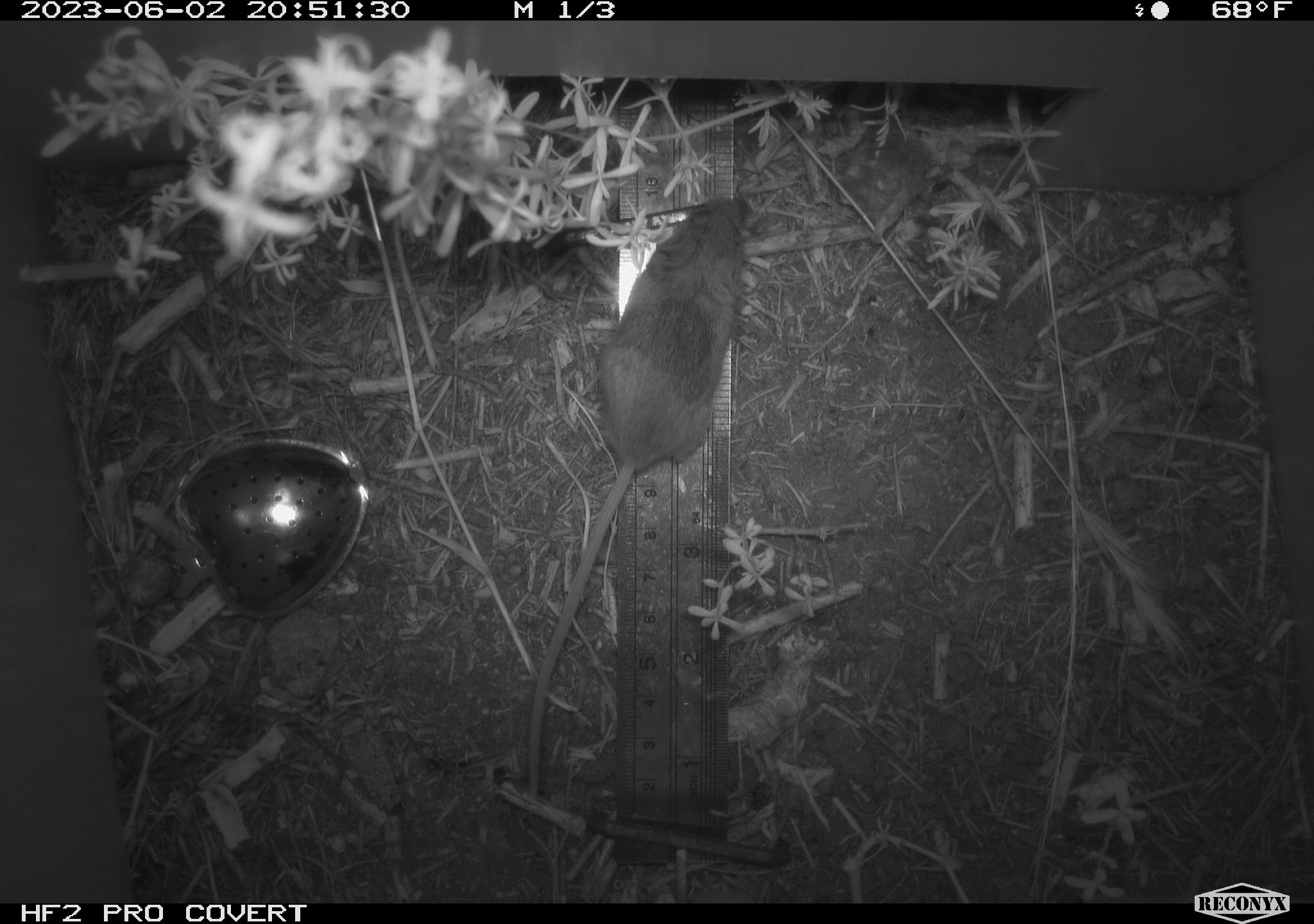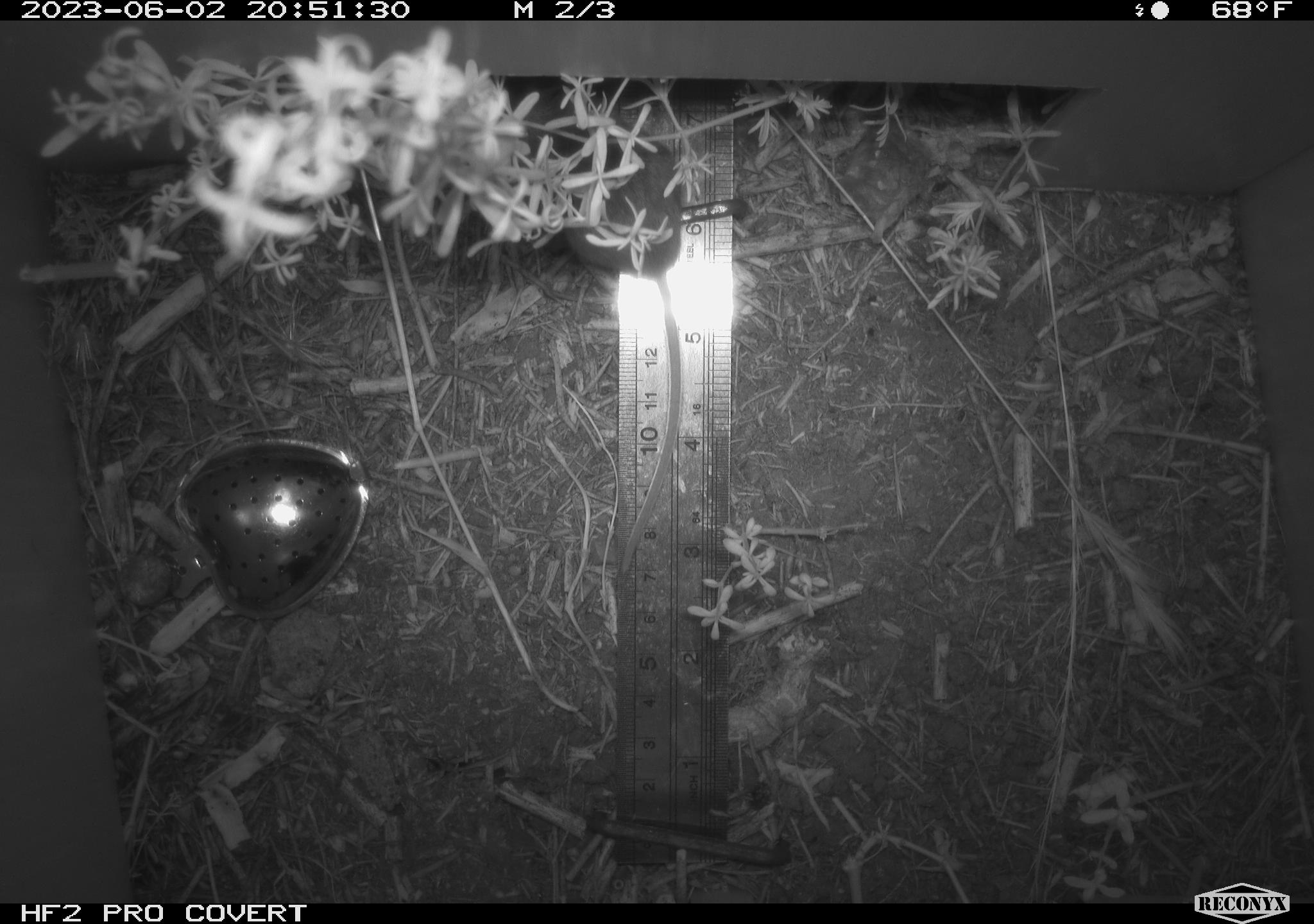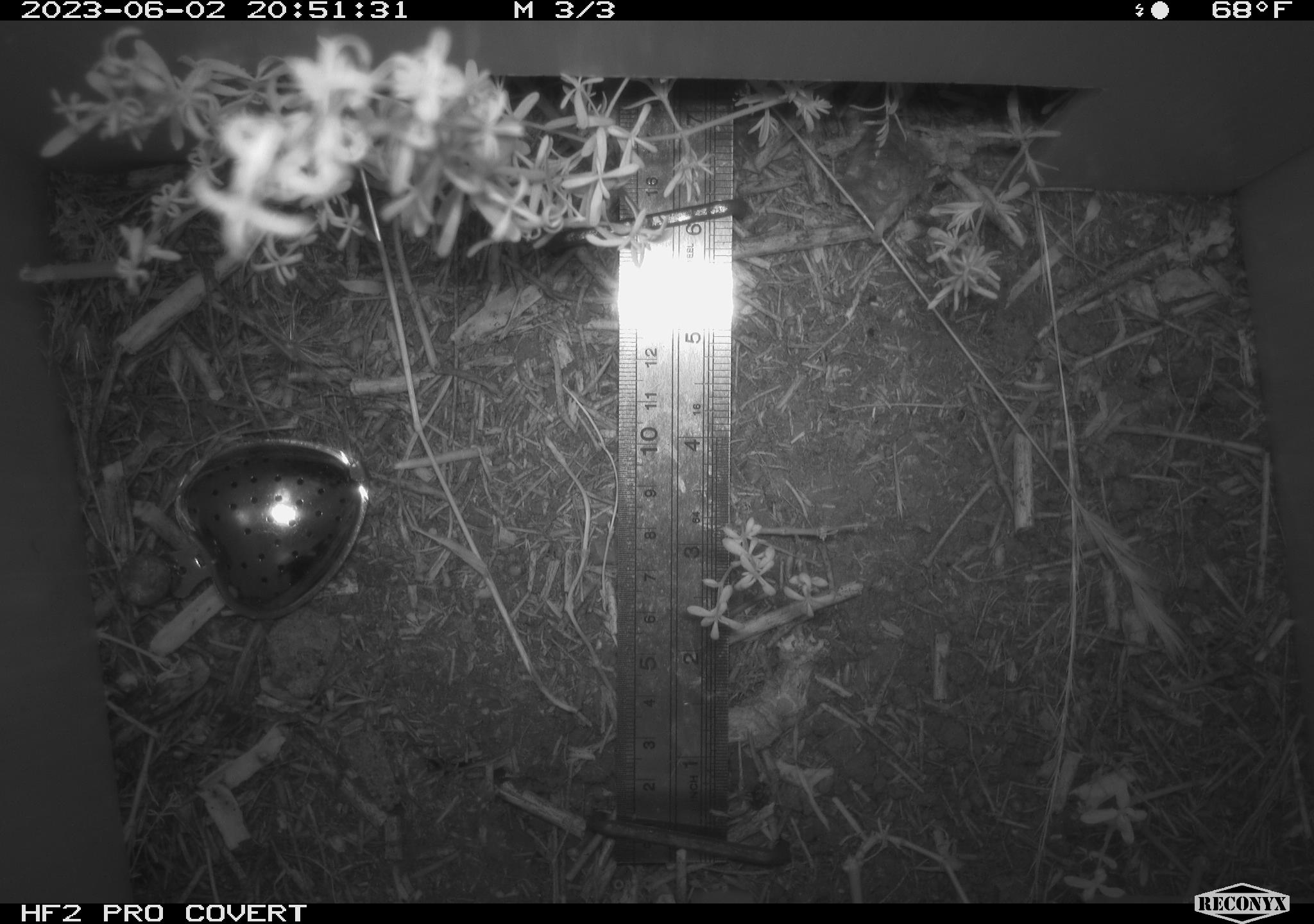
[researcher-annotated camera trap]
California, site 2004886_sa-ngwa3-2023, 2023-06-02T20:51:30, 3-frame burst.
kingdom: Animalia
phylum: Chordata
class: Mammalia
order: Rodentia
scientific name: Rodentia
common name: mouse species